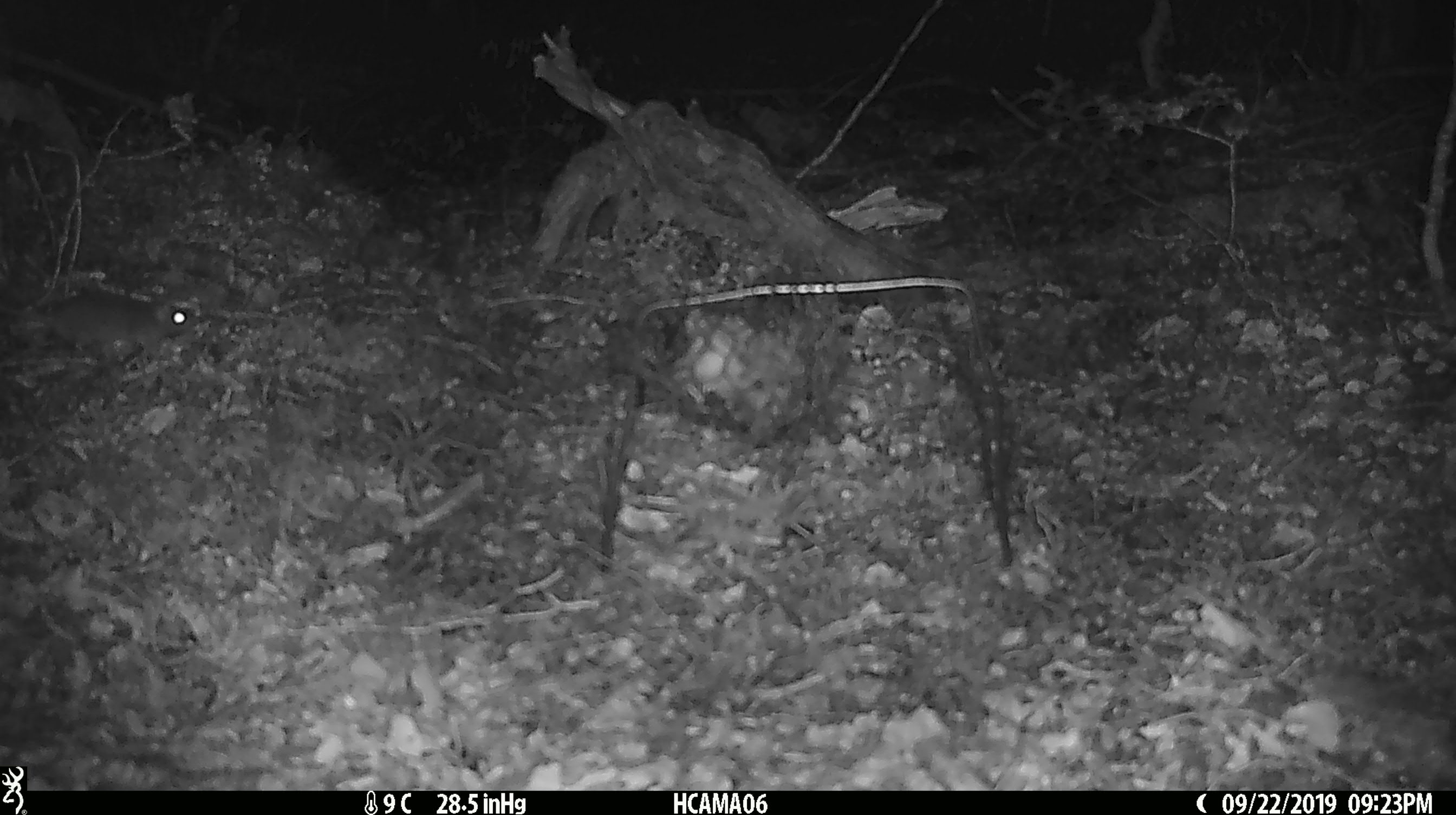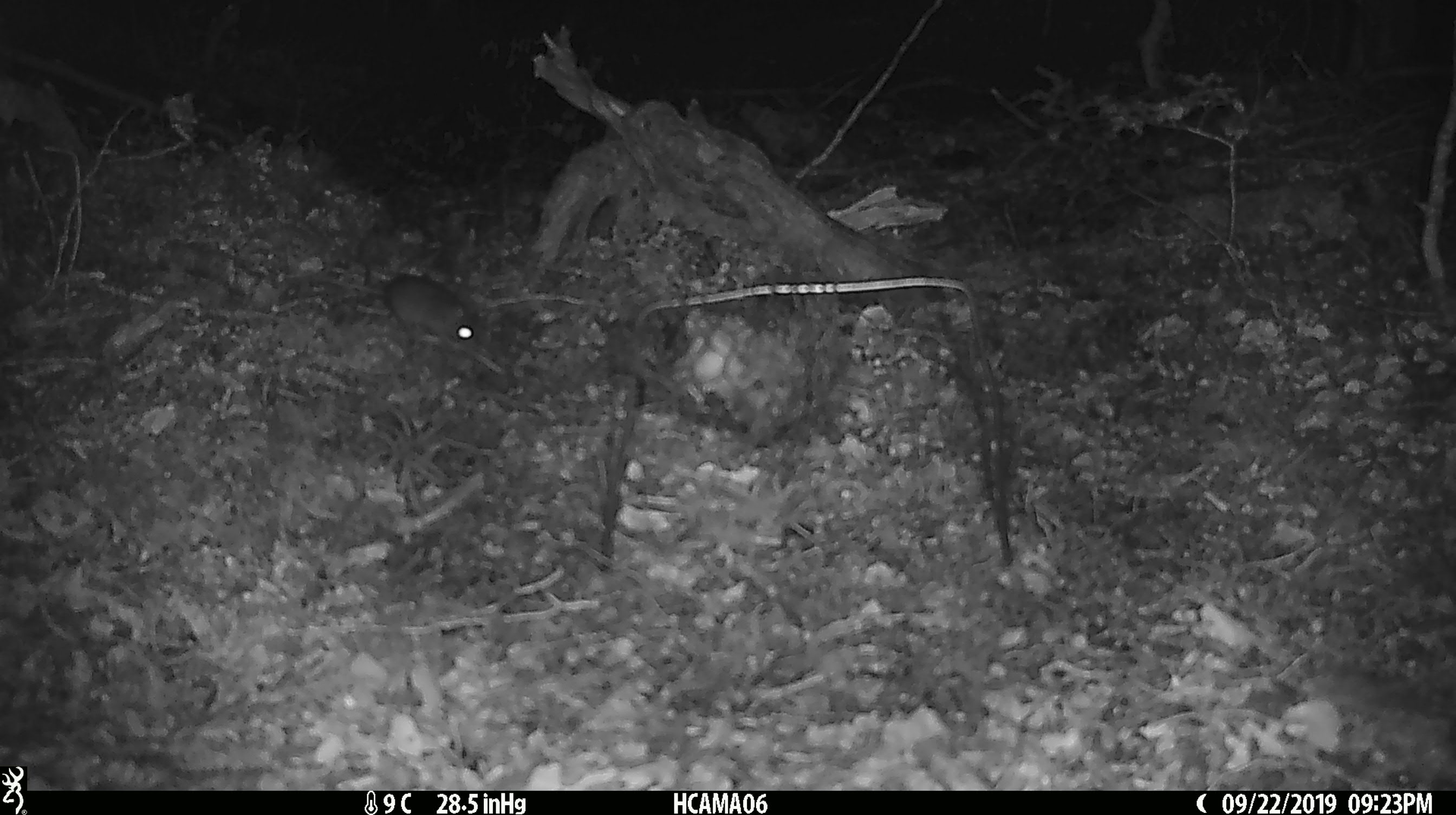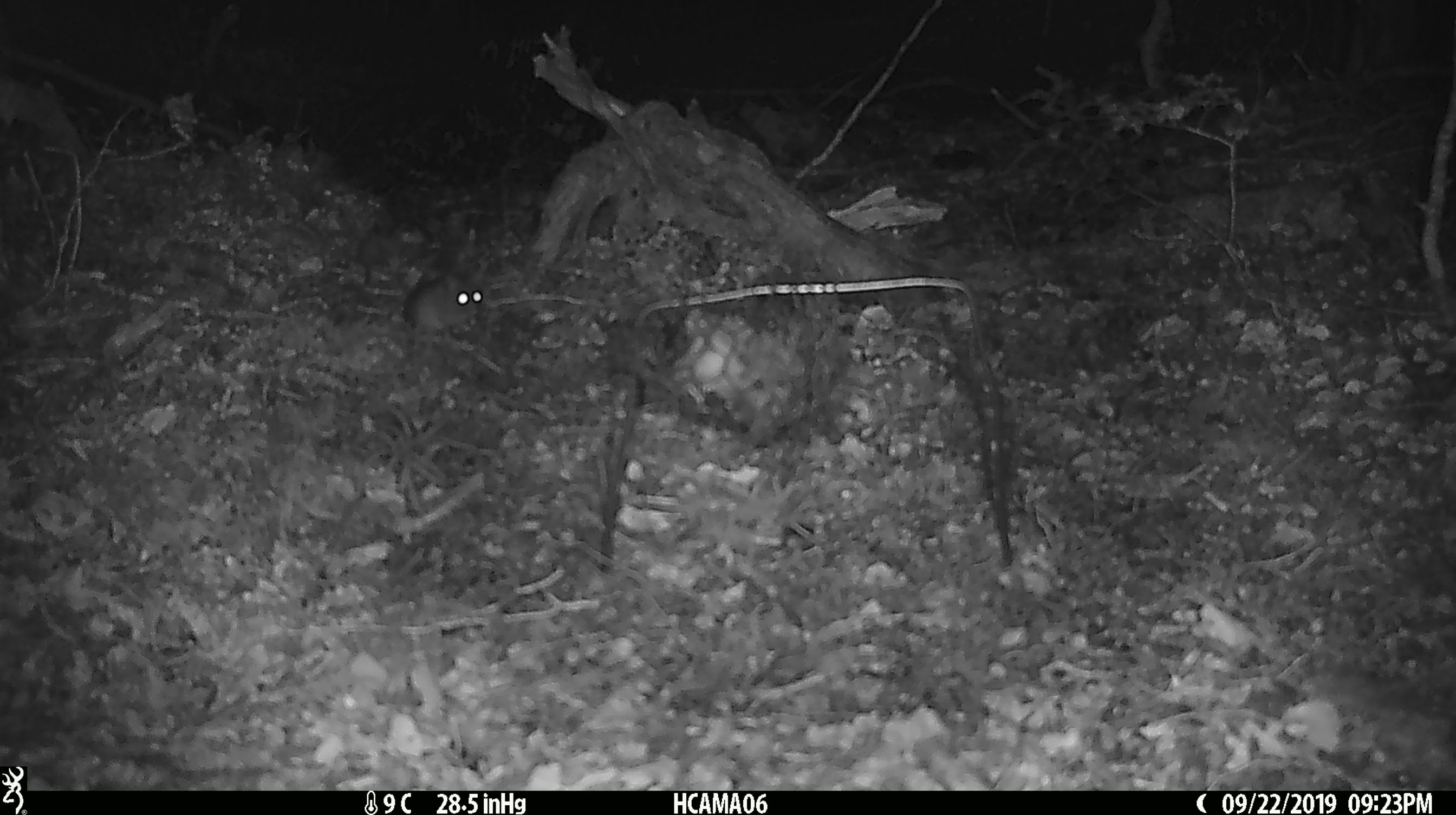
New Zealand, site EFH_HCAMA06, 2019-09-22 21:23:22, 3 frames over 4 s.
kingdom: Animalia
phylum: Chordata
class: Mammalia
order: Rodentia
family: Muridae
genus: Mus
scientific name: Mus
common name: mouse